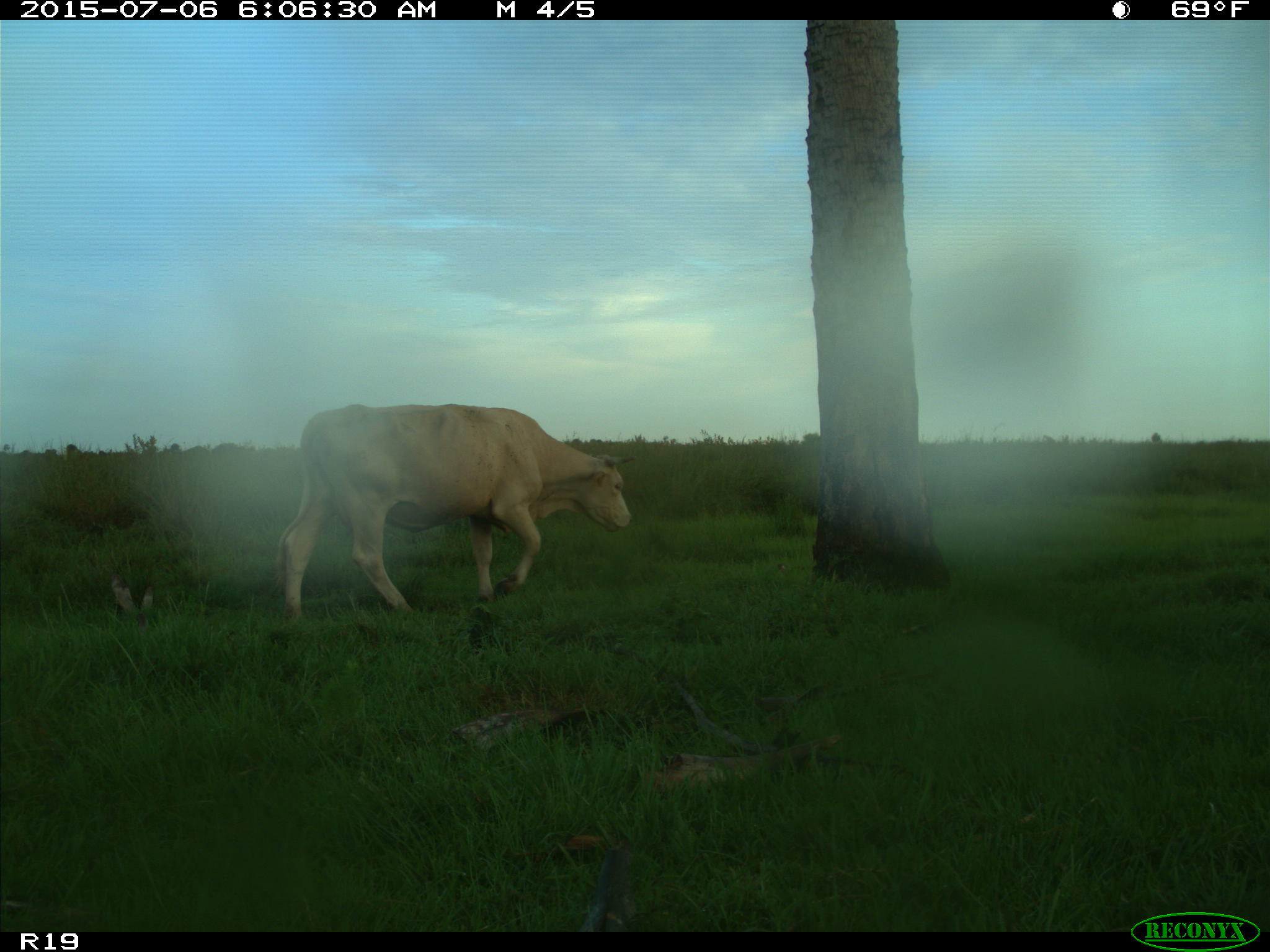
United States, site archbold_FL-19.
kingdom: Animalia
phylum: Chordata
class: Mammalia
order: Artiodactyla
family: Bovidae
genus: Bos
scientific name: Bos taurus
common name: domestic cow